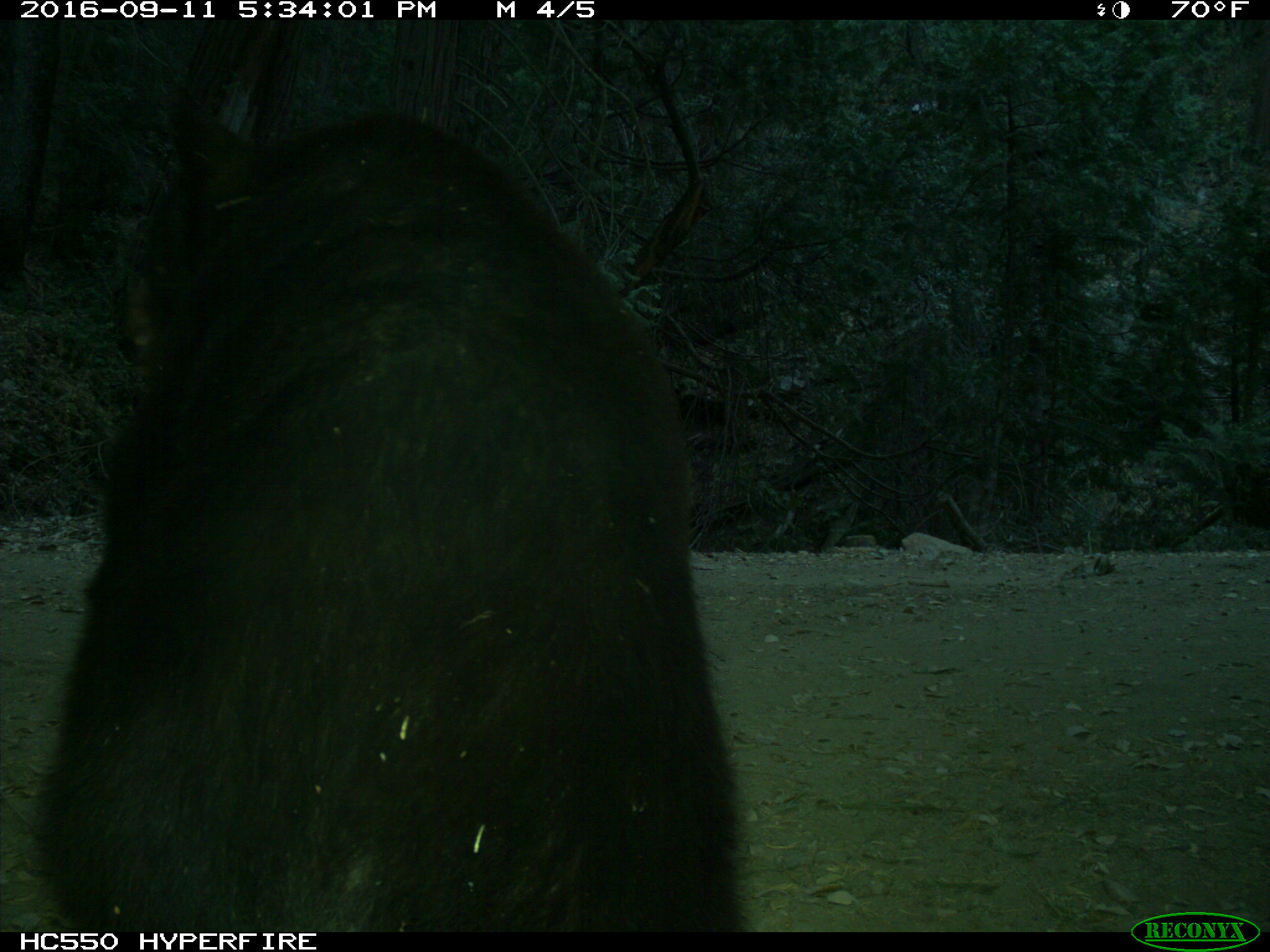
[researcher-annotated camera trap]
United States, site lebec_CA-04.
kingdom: Animalia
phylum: Chordata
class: Mammalia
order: Carnivora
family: Ursidae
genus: Ursus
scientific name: Ursus americanus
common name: american black bear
Ursus americanus (american black bear).